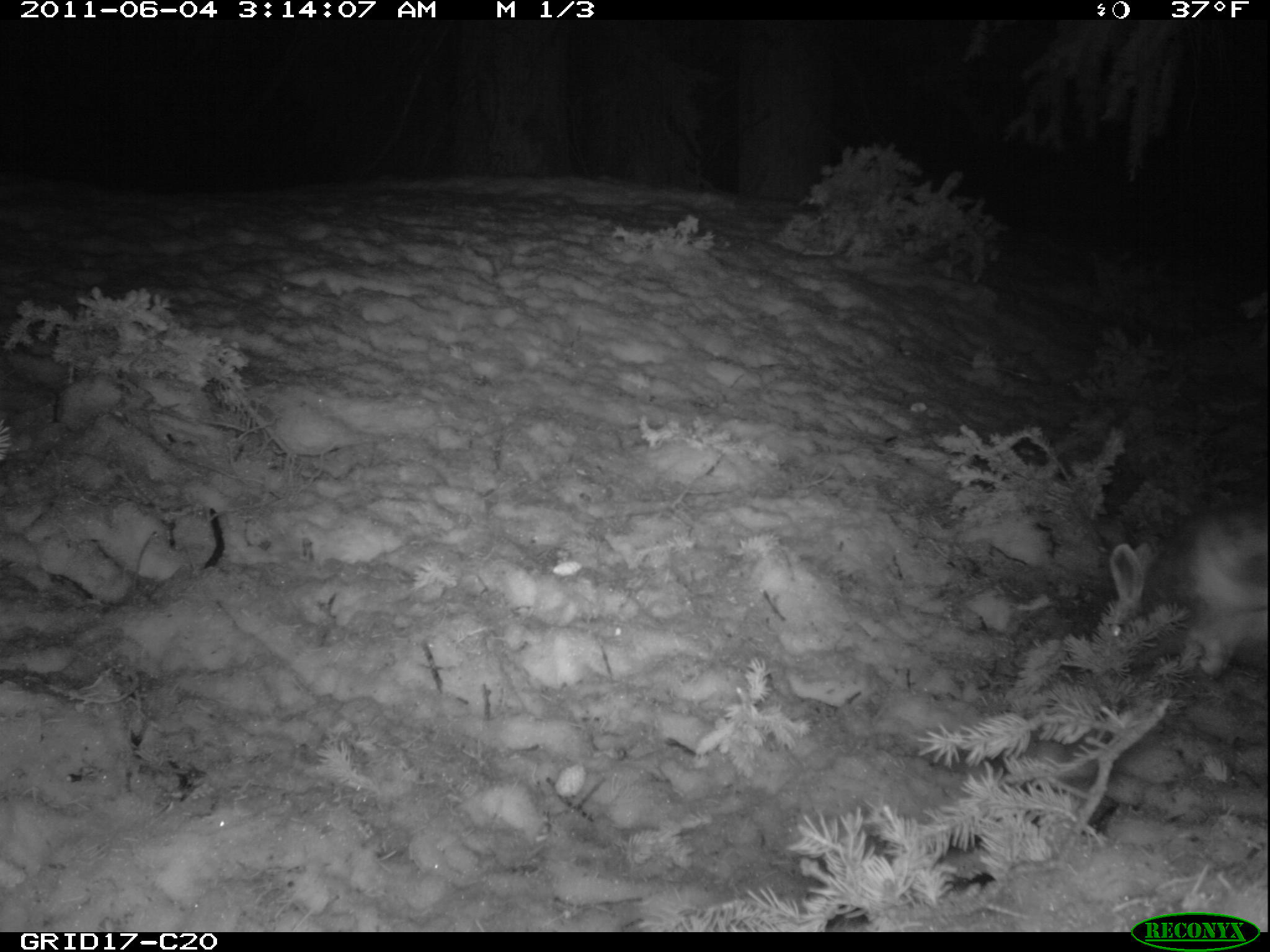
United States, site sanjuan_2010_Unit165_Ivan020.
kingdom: Animalia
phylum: Chordata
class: Mammalia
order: Lagomorpha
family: Leporidae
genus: Lepus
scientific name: Lepus americanus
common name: snowshoe hare